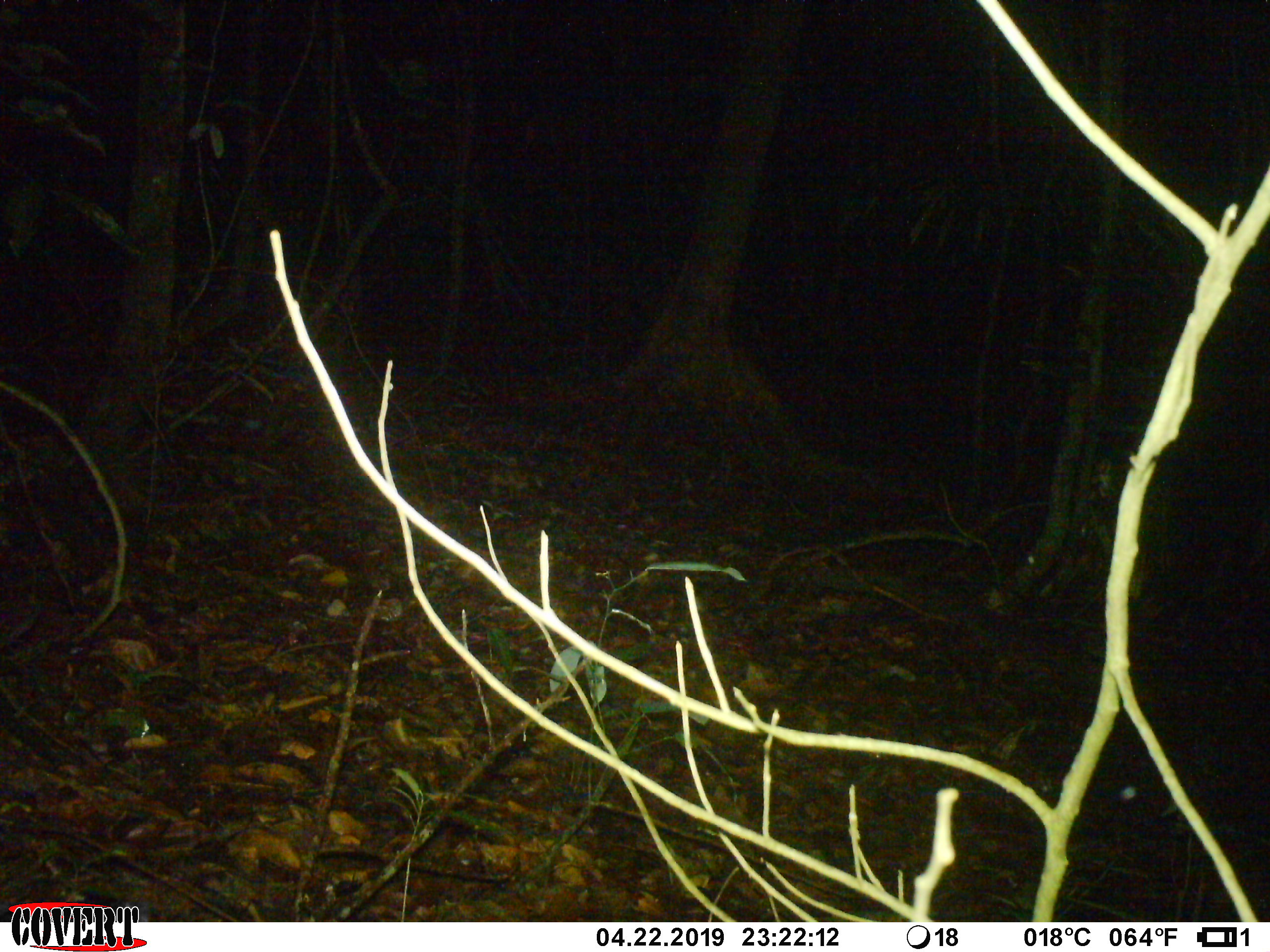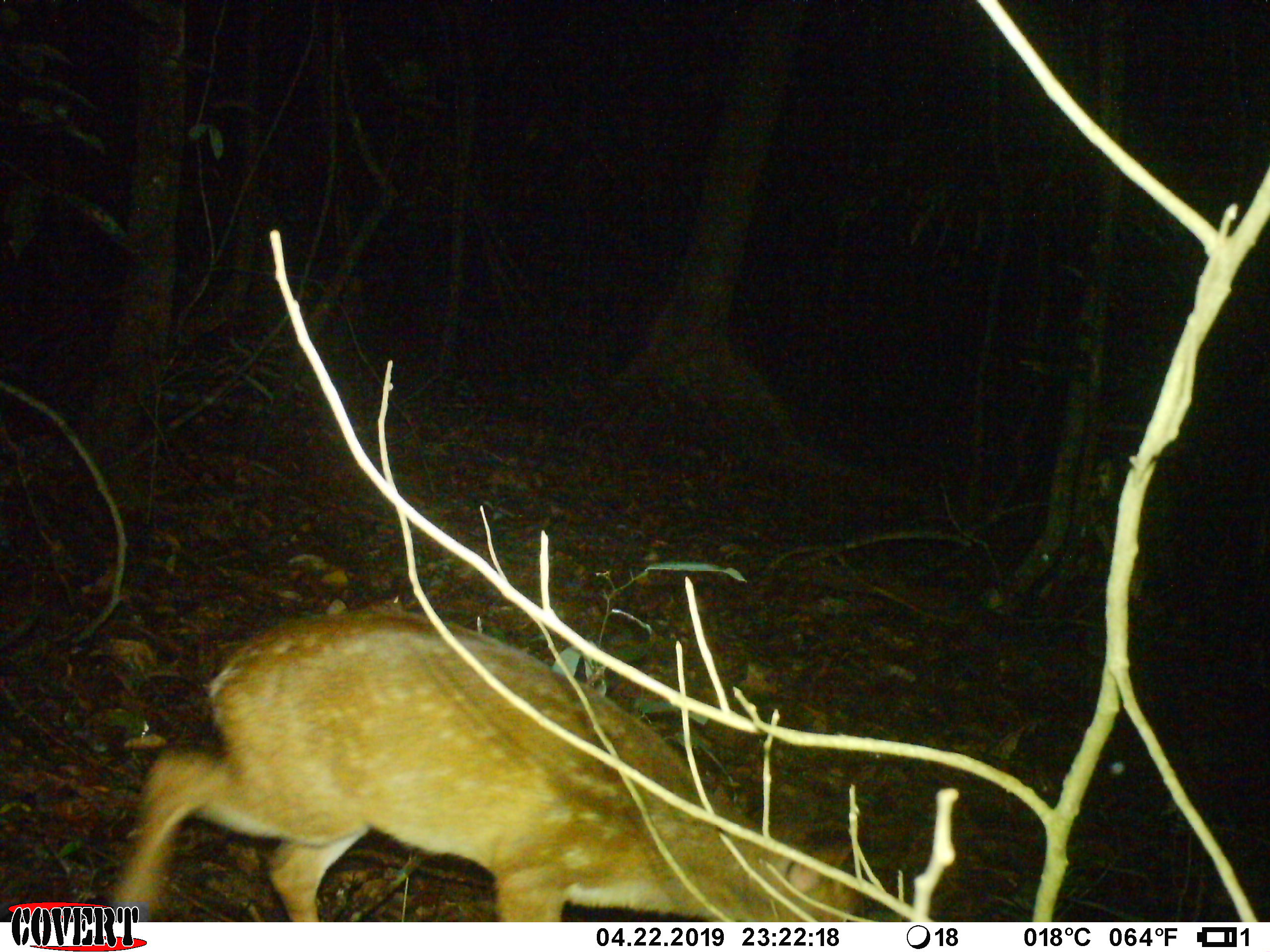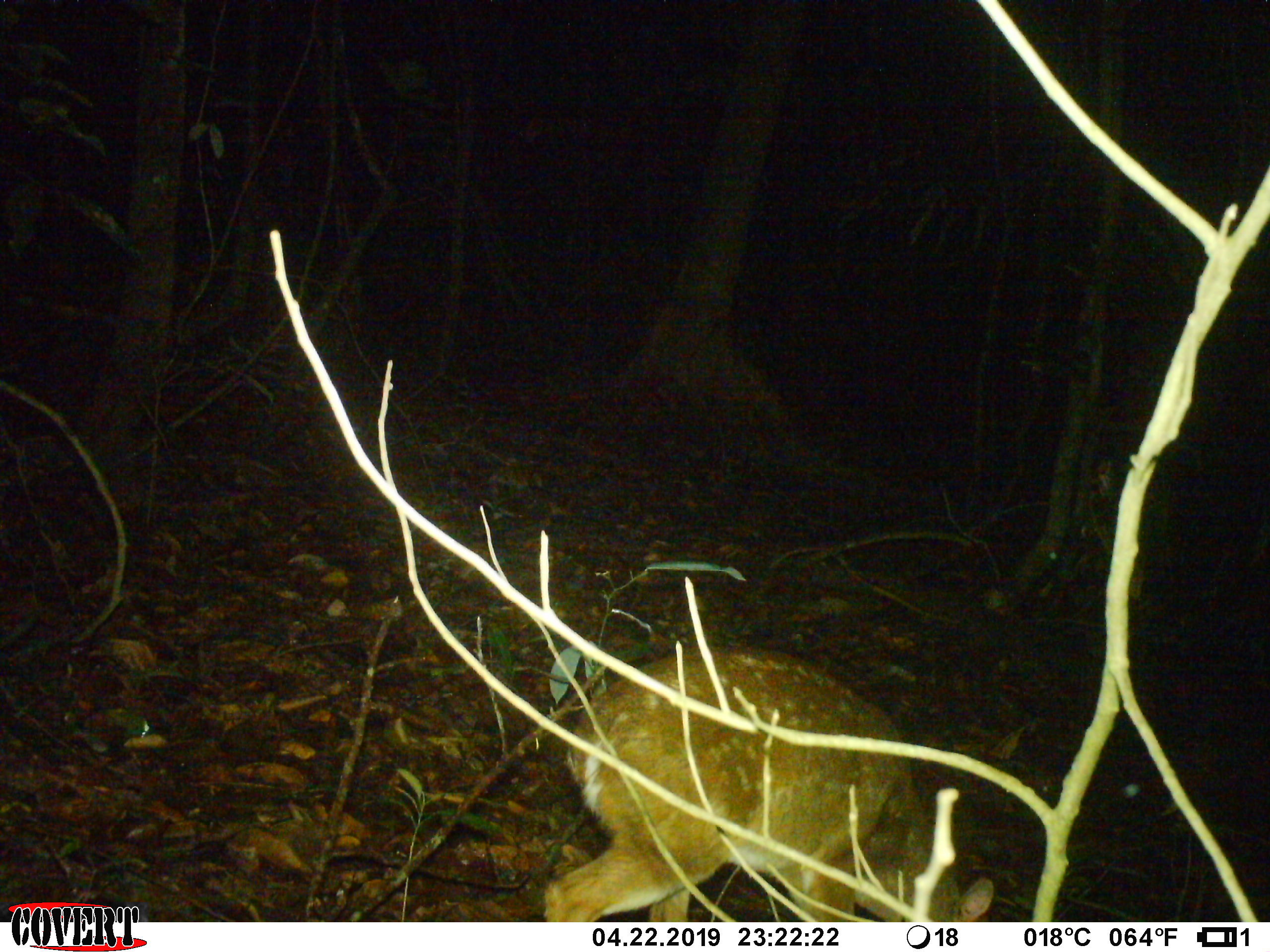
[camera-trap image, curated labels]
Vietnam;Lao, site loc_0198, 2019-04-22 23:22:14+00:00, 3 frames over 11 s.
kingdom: Animalia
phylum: Chordata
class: Mammalia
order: Artiodactyla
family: Cervidae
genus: Muntiacus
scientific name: Muntiacus vuquangensis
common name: large-antlered muntjac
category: large antlered muntjac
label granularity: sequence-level